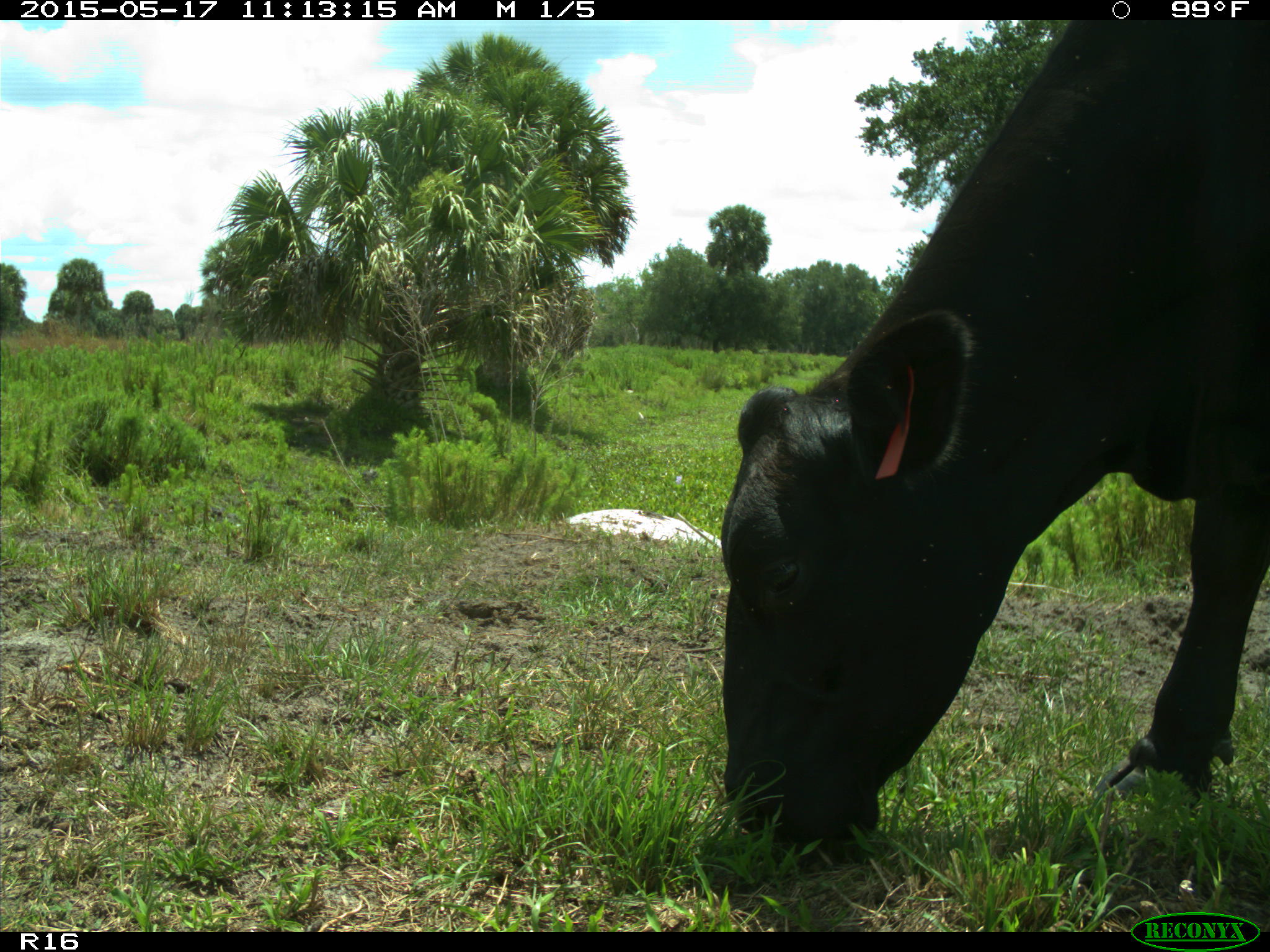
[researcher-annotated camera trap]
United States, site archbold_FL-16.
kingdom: Animalia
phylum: Chordata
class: Mammalia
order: Artiodactyla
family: Bovidae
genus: Bos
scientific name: Bos taurus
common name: domestic cow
Bos taurus (domestic cow).